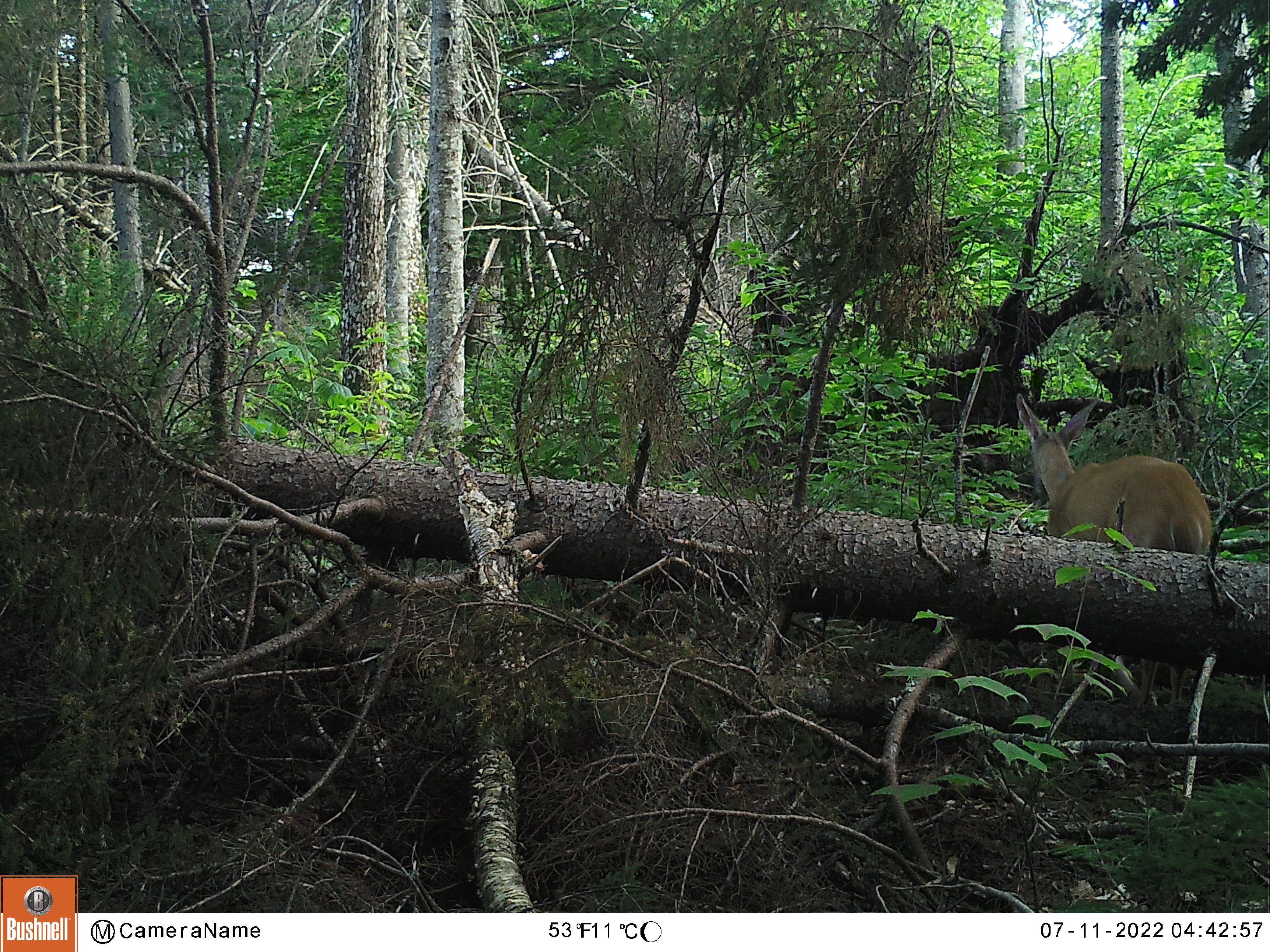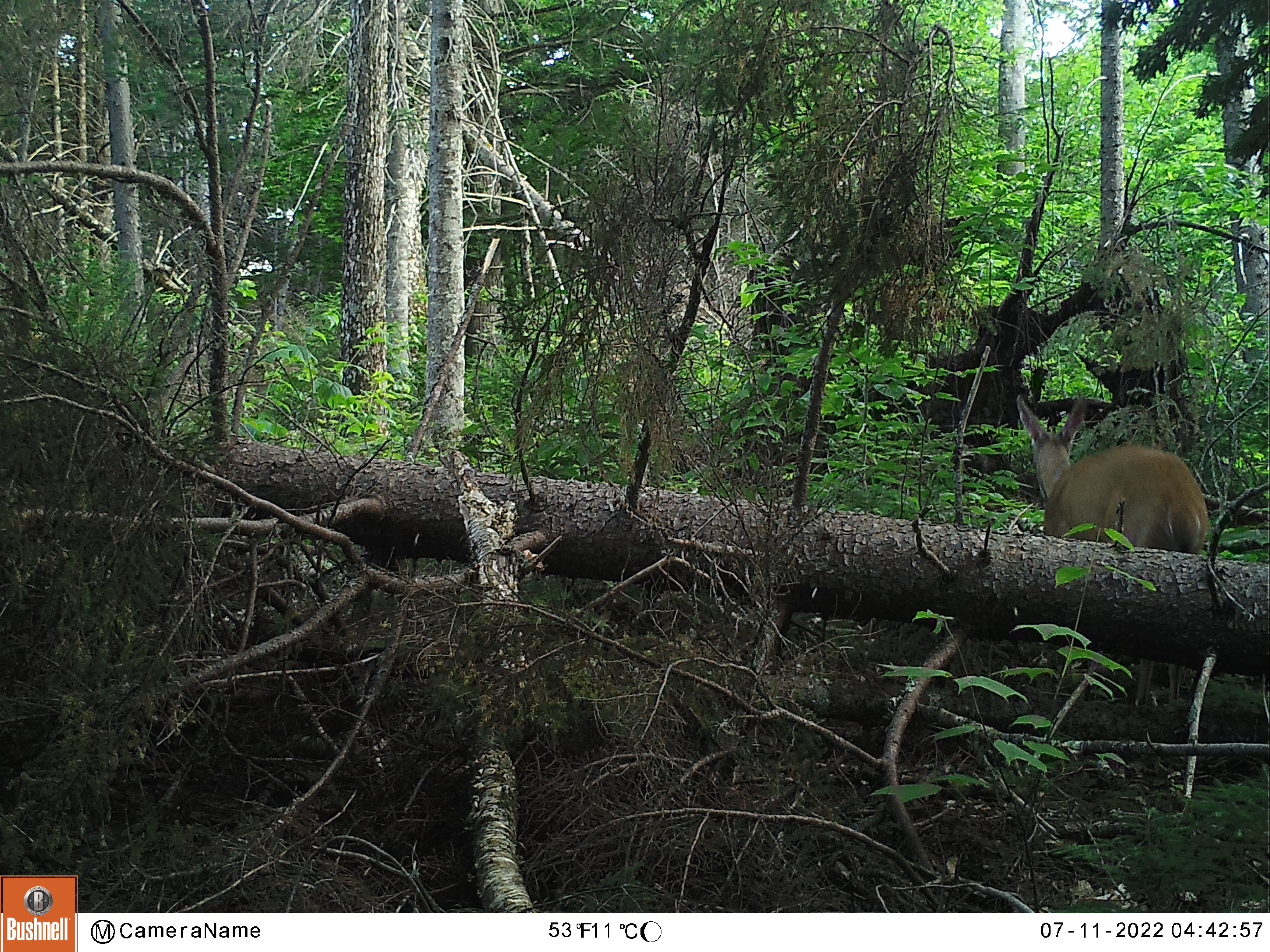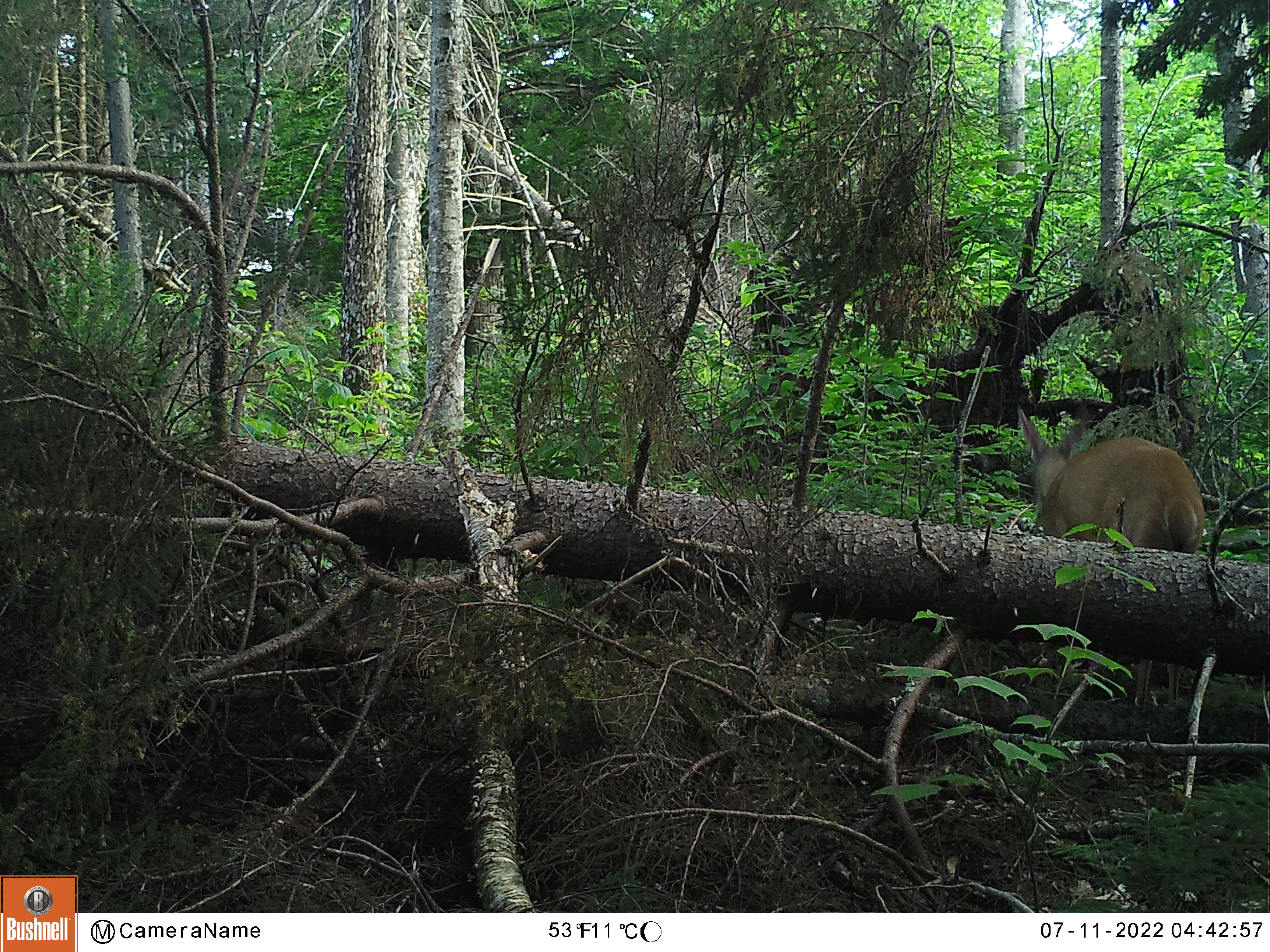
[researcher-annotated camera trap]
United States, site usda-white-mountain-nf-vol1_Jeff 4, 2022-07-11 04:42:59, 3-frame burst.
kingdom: Animalia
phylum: Chordata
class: Mammalia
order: Artiodactyla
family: Cervidae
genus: Odocoileus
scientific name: Odocoileus virginianus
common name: white-tailed deer